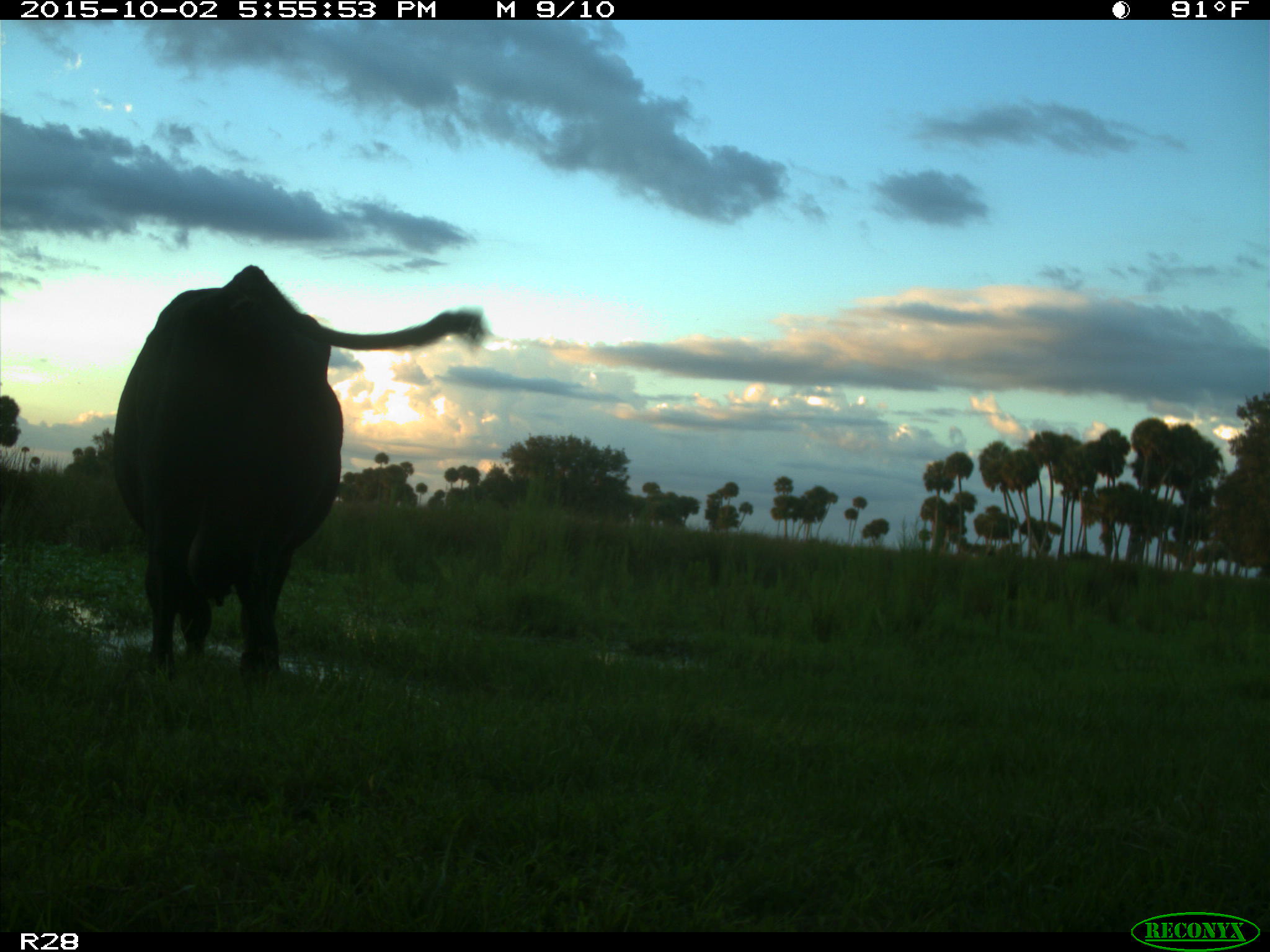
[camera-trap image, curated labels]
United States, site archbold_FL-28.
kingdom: Animalia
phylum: Chordata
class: Mammalia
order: Artiodactyla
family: Bovidae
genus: Bos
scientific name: Bos taurus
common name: domestic cow